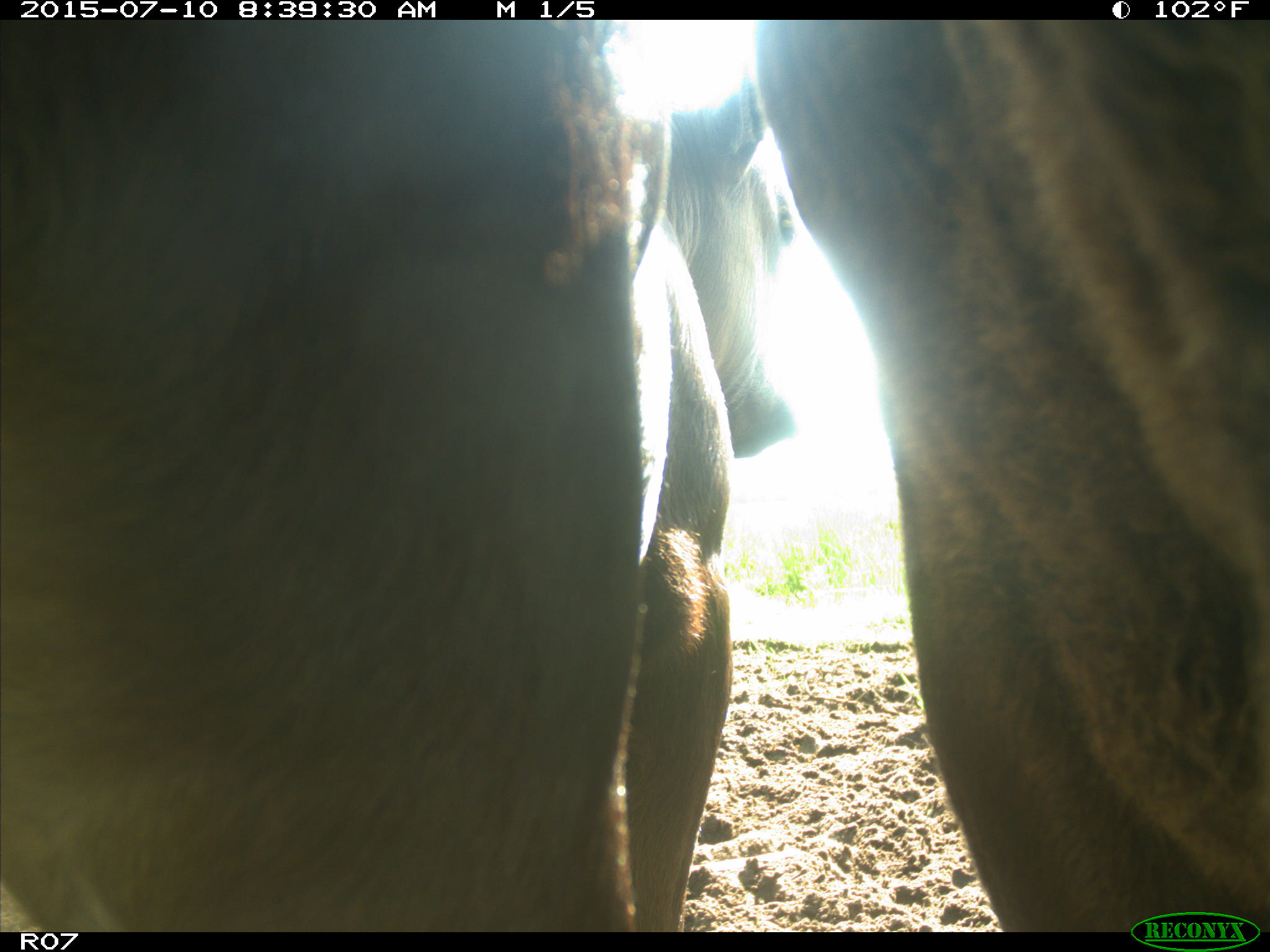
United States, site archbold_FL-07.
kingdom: Animalia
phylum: Chordata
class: Mammalia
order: Artiodactyla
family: Bovidae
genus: Bos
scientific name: Bos taurus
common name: domestic cow